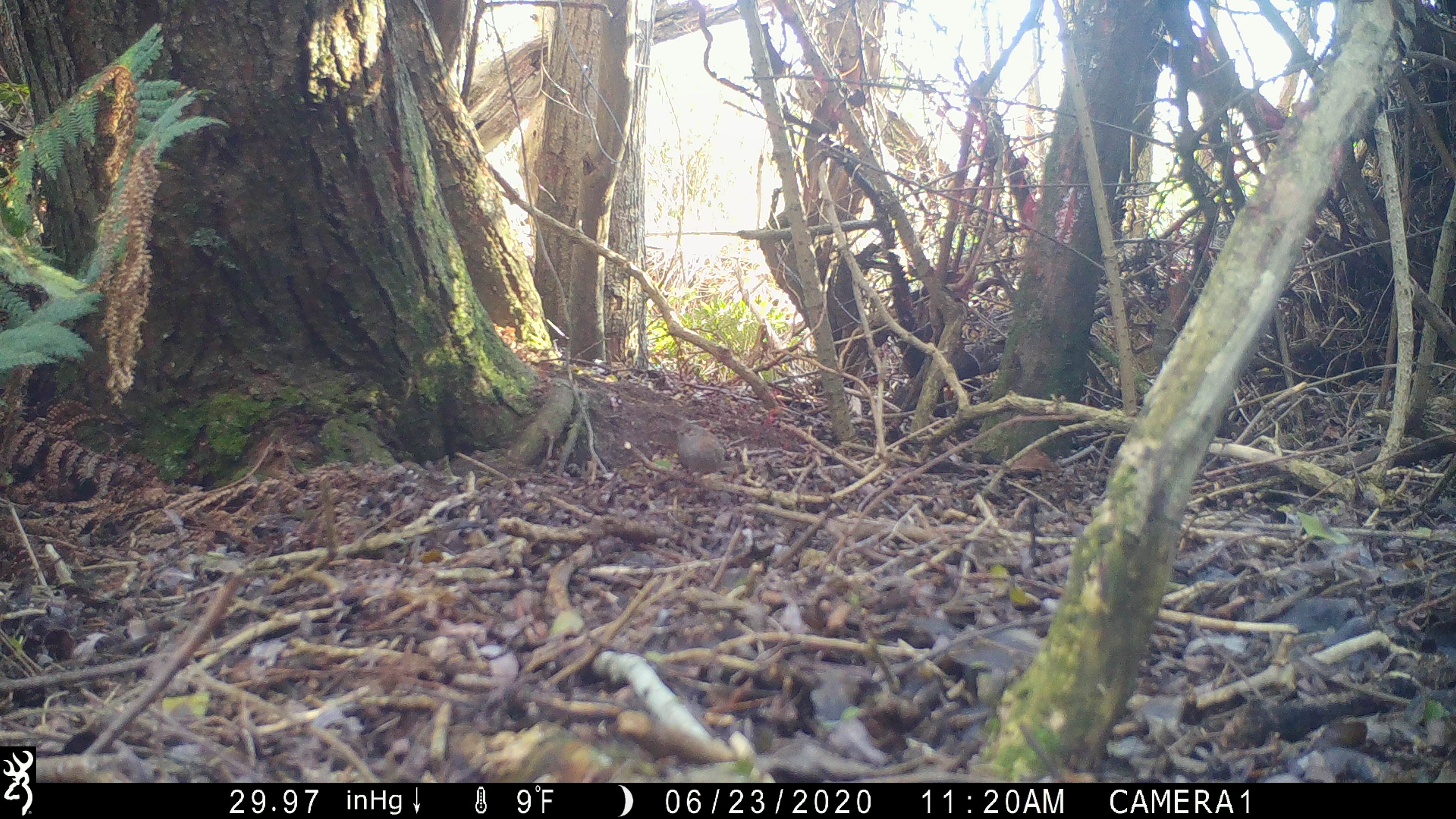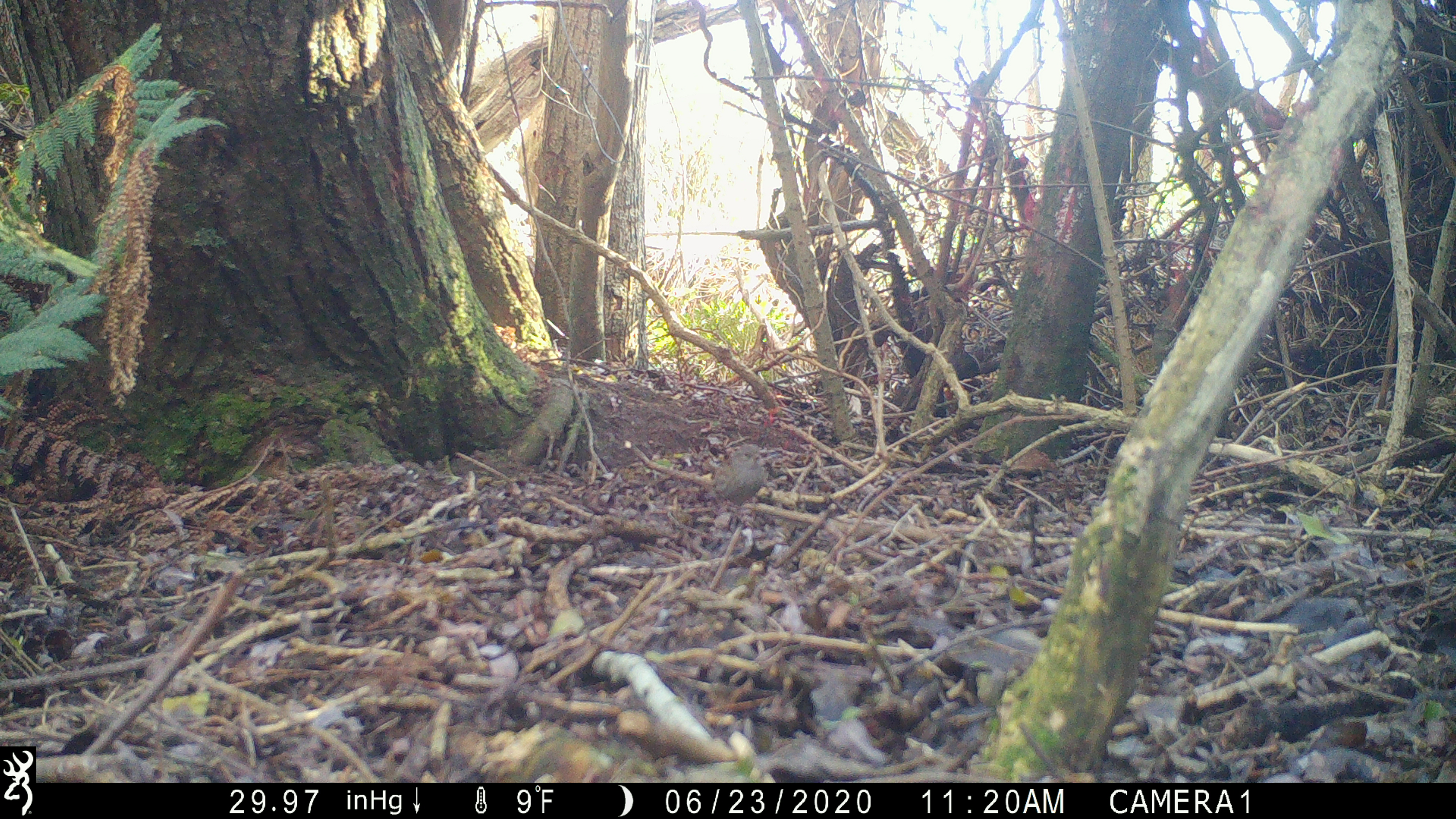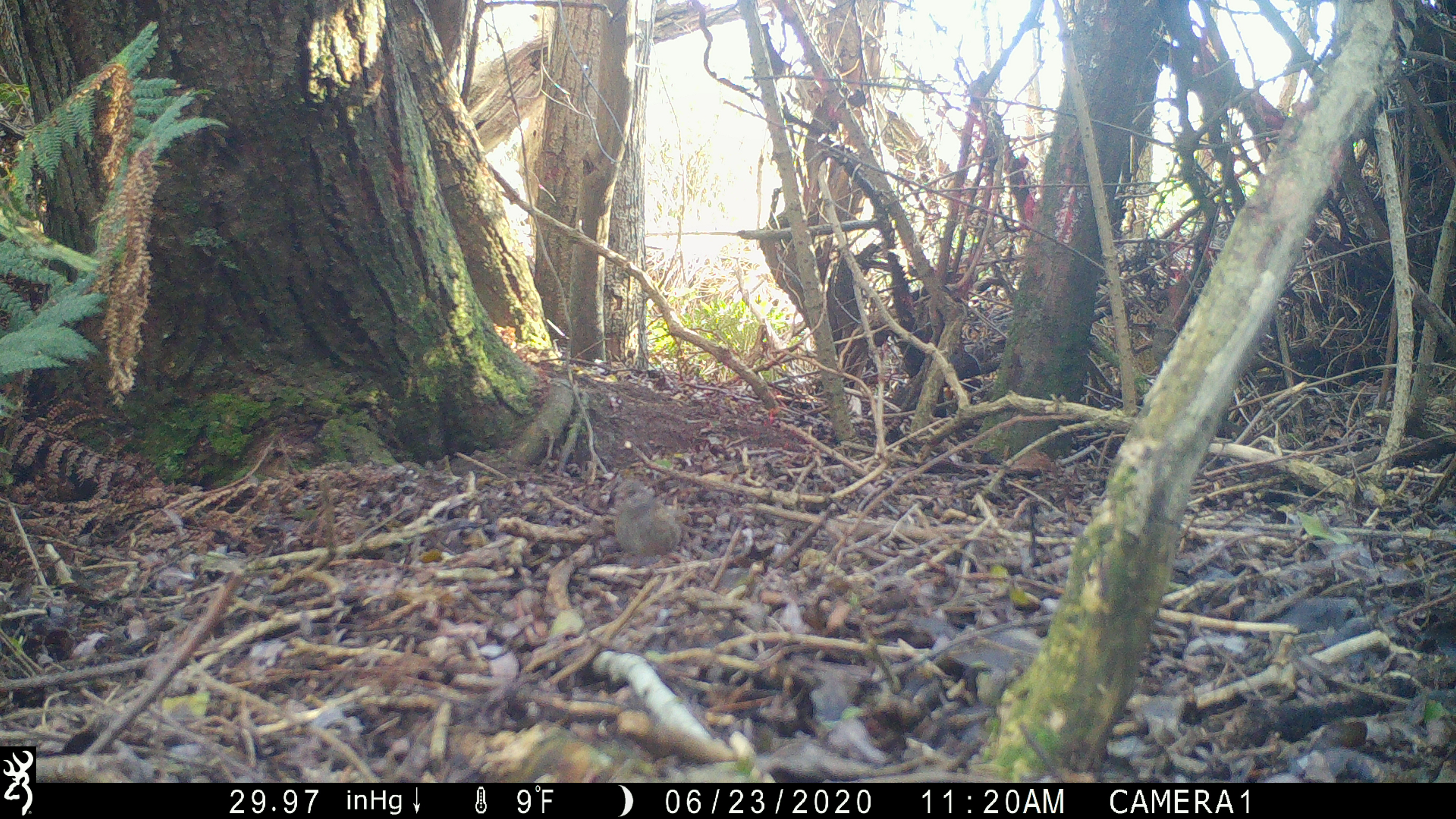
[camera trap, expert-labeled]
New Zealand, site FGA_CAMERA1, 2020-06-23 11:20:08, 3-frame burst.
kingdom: Animalia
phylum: Chordata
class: Aves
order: Passeriformes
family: Prunellidae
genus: Prunella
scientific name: Prunella modularis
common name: dunnock